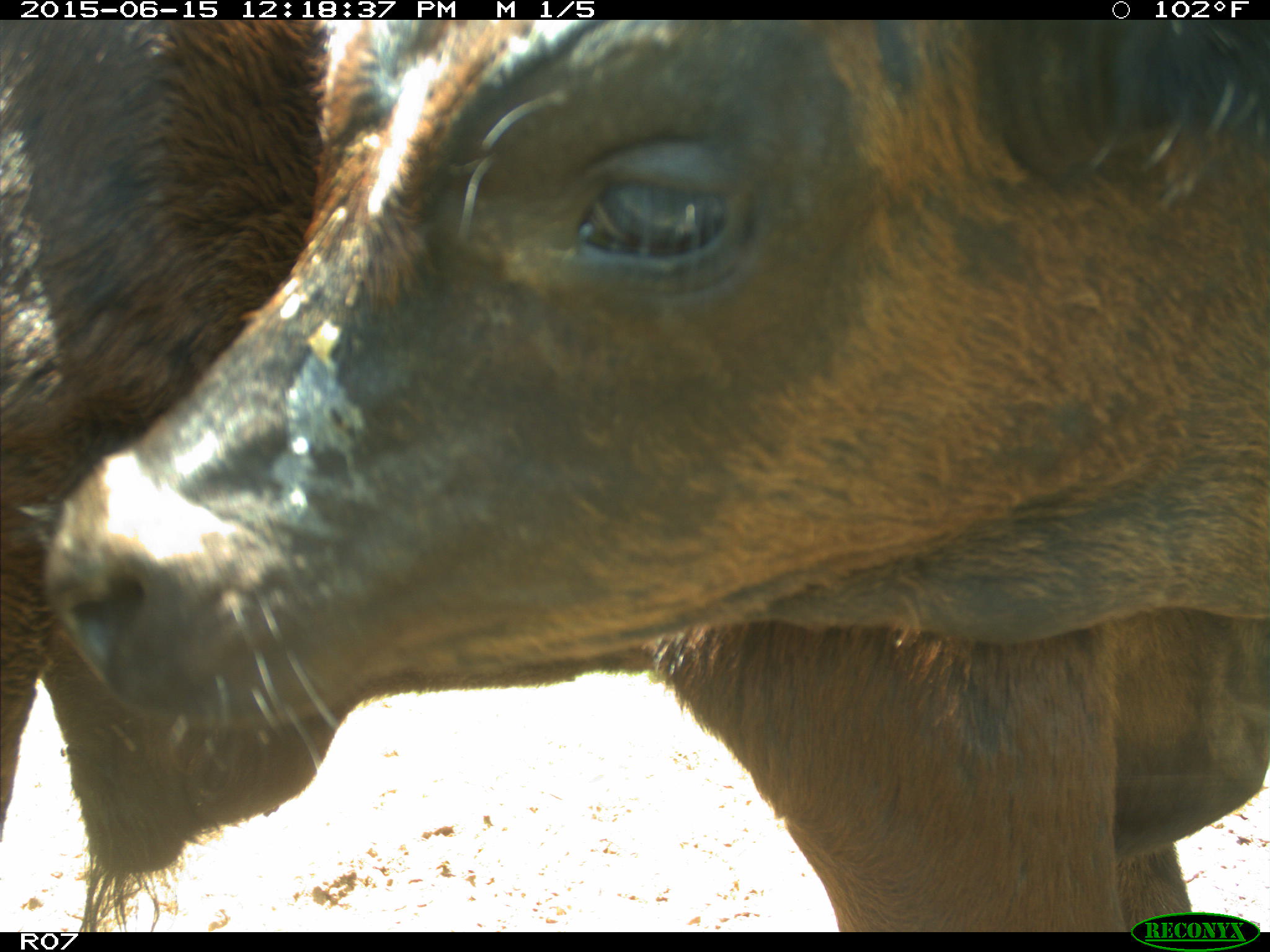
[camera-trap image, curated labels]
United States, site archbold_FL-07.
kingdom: Animalia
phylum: Chordata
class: Mammalia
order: Artiodactyla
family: Bovidae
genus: Bos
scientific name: Bos taurus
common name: domestic cow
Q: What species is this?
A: Bos taurus (domestic cow).